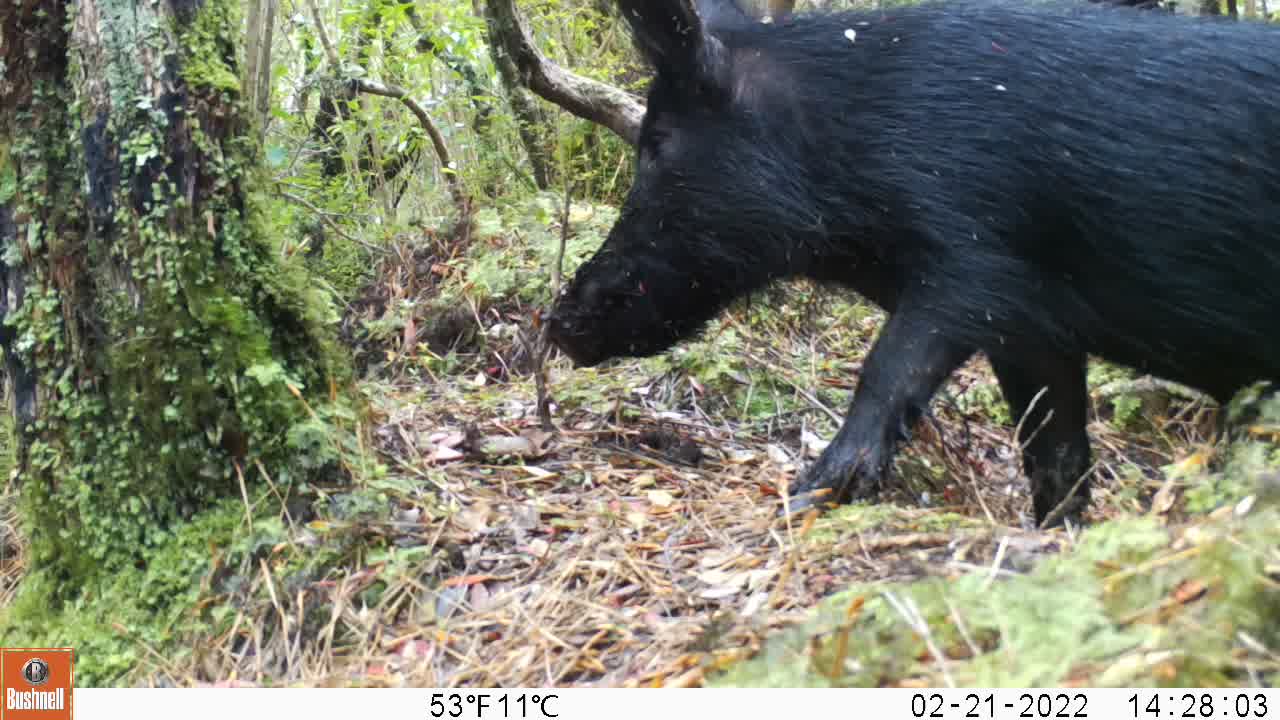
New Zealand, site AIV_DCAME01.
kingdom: Animalia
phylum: Chordata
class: Mammalia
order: Artiodactyla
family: Suidae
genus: Sus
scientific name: Sus scrofa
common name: pig